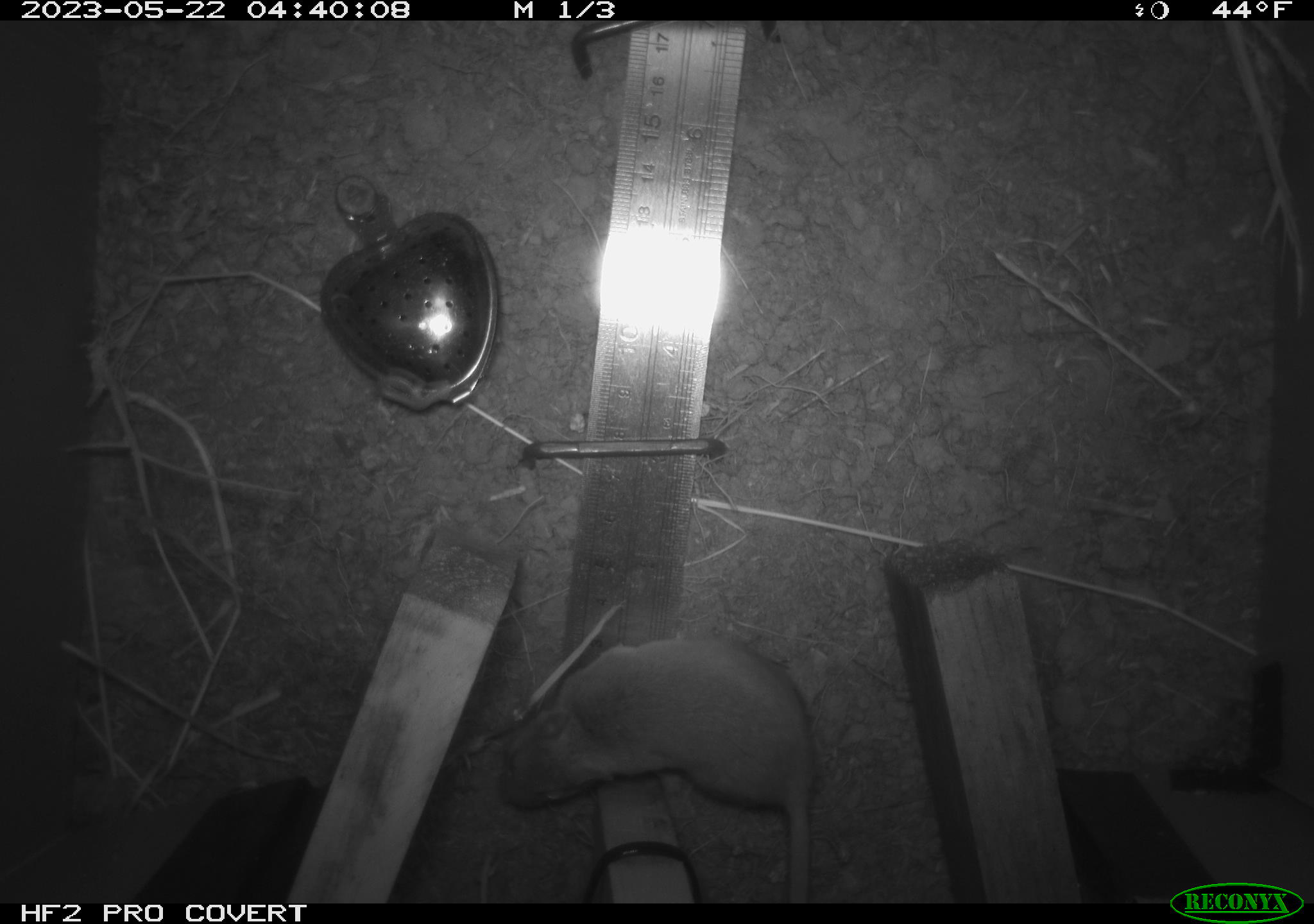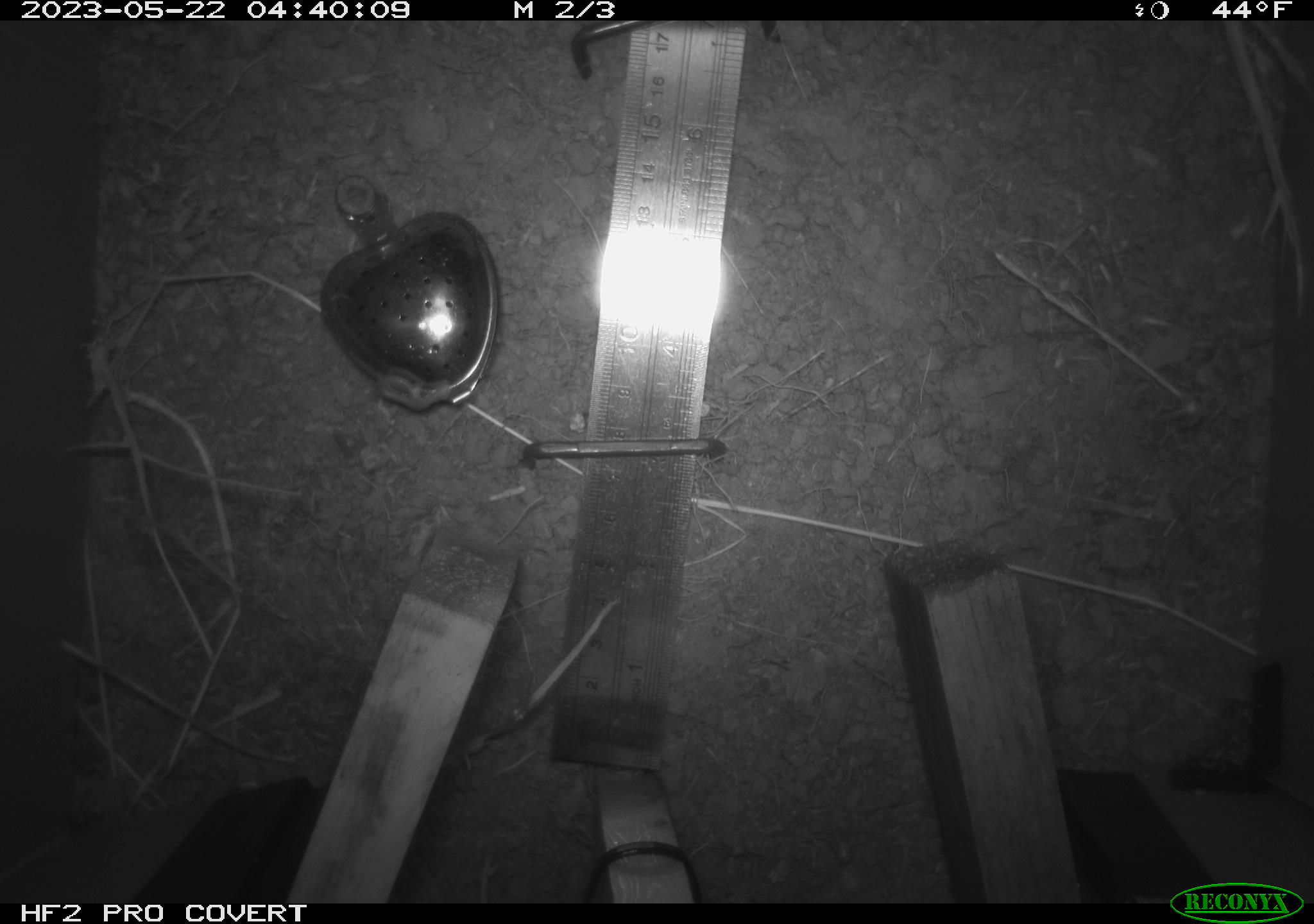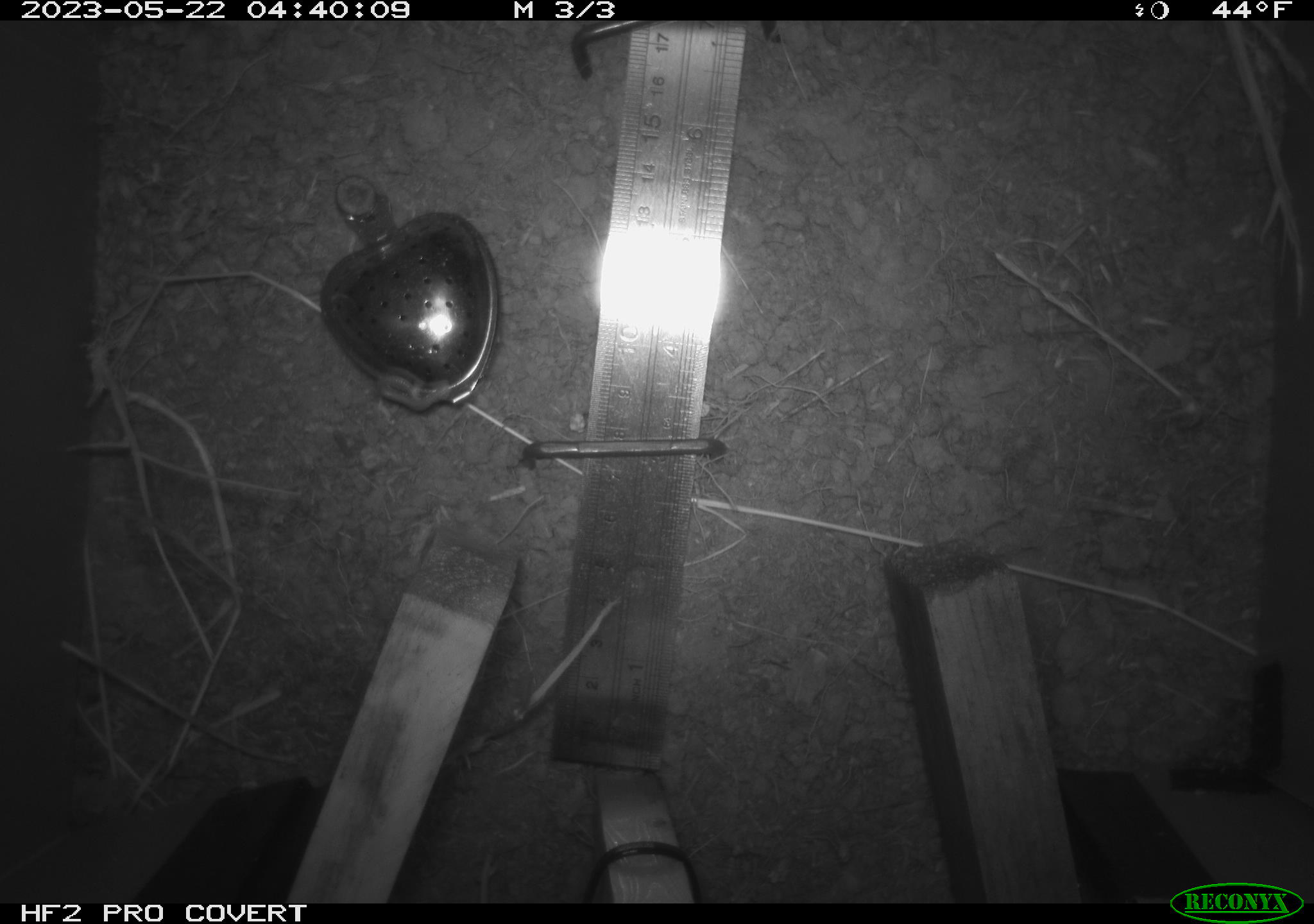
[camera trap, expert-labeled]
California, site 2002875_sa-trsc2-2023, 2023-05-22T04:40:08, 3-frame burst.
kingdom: Animalia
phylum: Chordata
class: Mammalia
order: Rodentia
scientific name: Rodentia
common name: mouse species